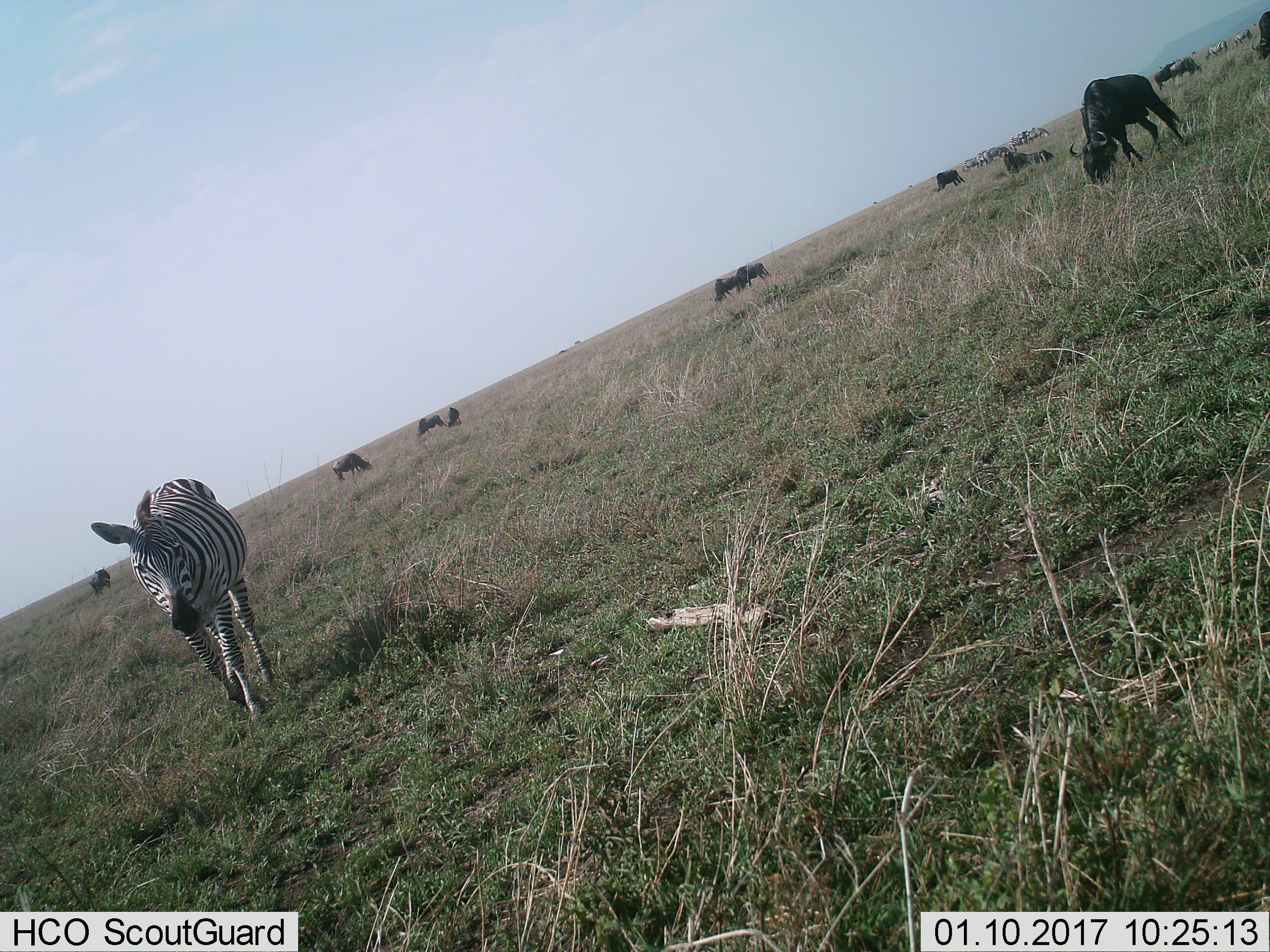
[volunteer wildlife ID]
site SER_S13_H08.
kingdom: Animalia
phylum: Chordata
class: Mammalia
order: Artiodactyla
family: Bovidae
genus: Connochaetes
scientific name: Connochaetes taurinus taurinus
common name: blue wildebeest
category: wildebeestblue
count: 11-50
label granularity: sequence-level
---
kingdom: Animalia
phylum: Chordata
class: Mammalia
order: Perissodactyla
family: Equidae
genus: Equus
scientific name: Equus quagga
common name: plains zebra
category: zebraplains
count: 8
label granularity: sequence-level